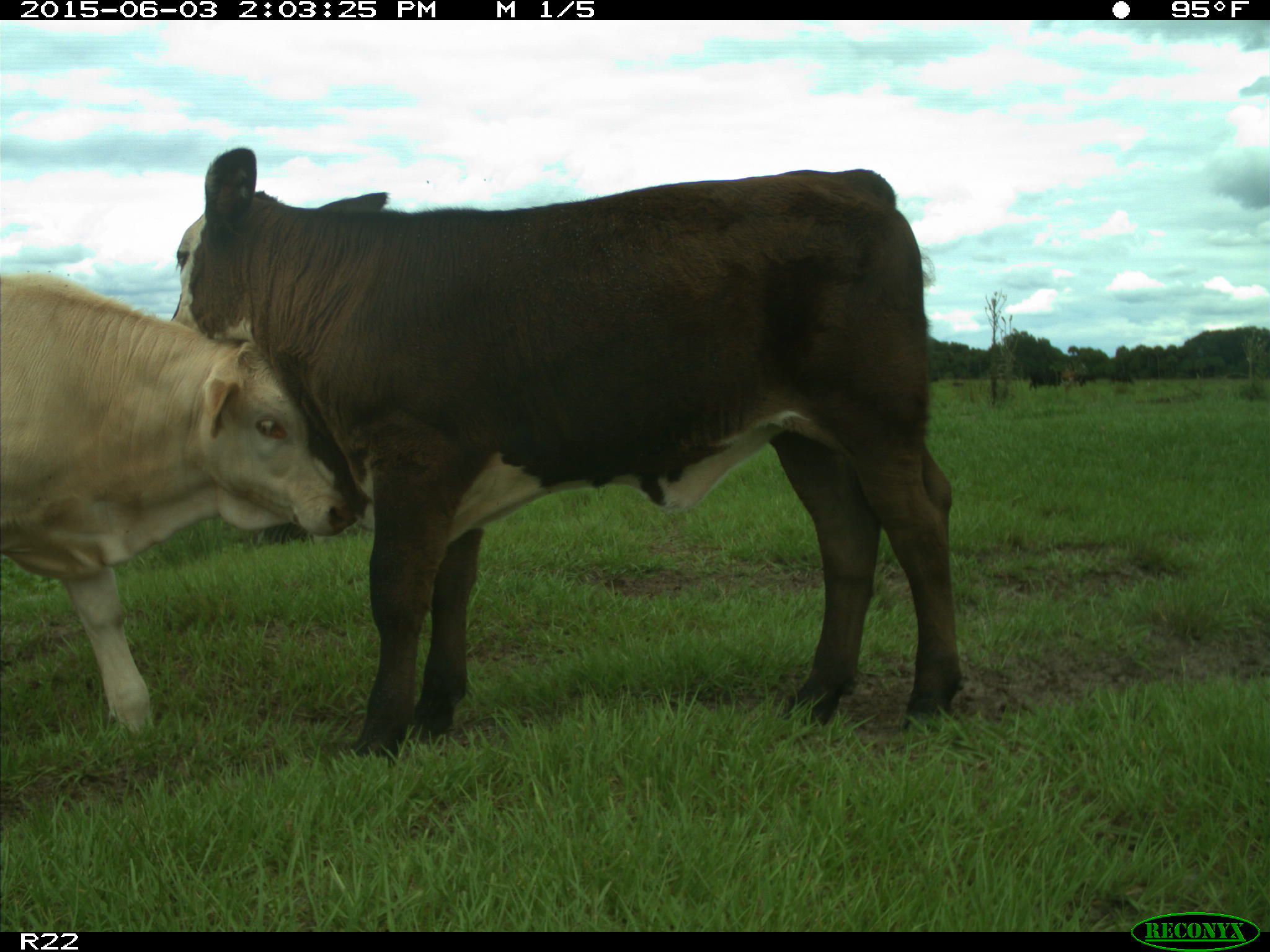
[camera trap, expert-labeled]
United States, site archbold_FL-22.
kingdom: Animalia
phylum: Chordata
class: Mammalia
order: Artiodactyla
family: Bovidae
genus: Bos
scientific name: Bos taurus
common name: domestic cow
Bos taurus (domestic cow).